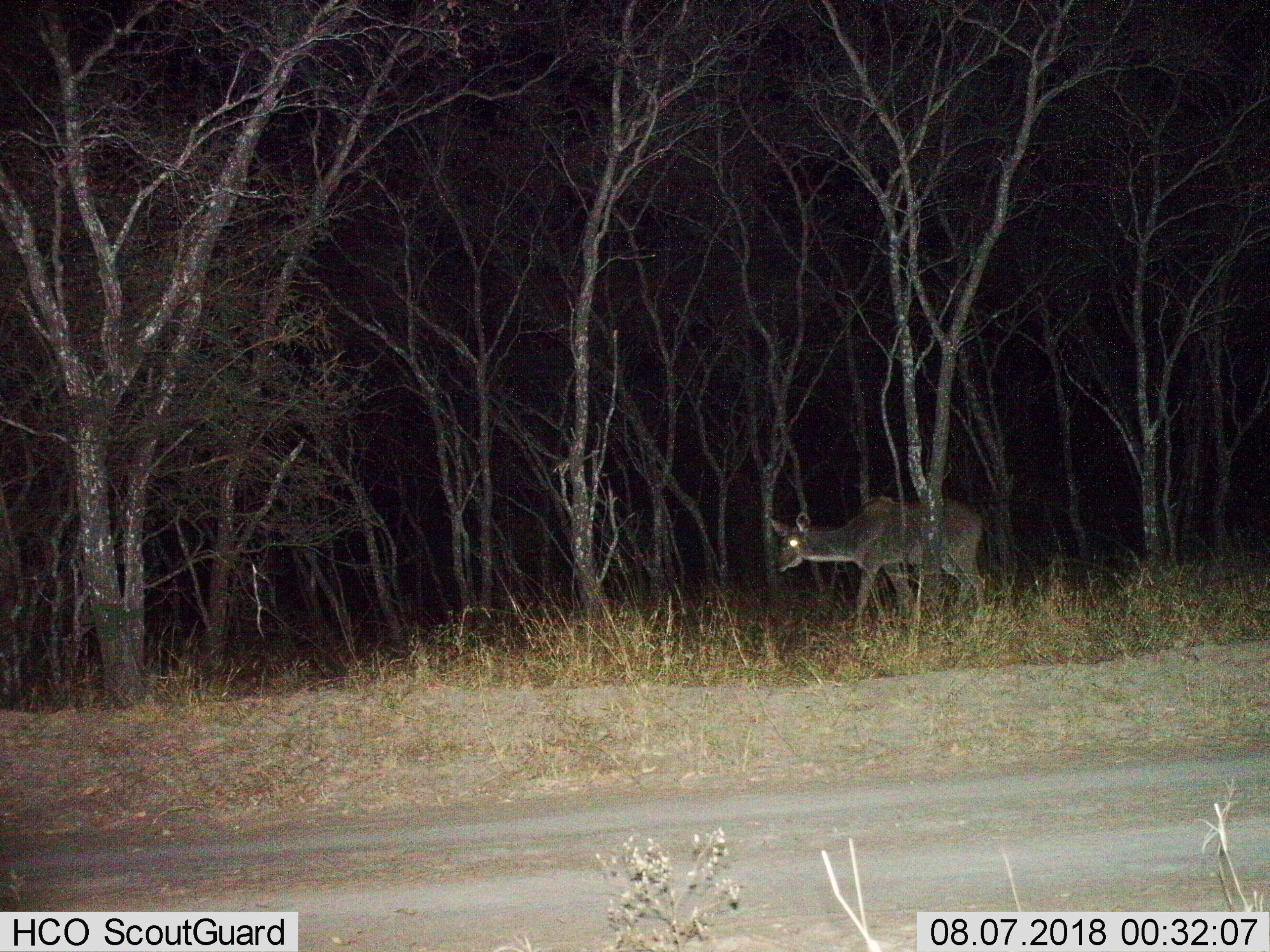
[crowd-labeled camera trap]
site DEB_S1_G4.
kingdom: Animalia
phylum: Chordata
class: Mammalia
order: Artiodactyla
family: Bovidae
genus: Tragelaphus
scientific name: Tragelaphus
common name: kudu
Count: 1.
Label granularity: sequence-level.